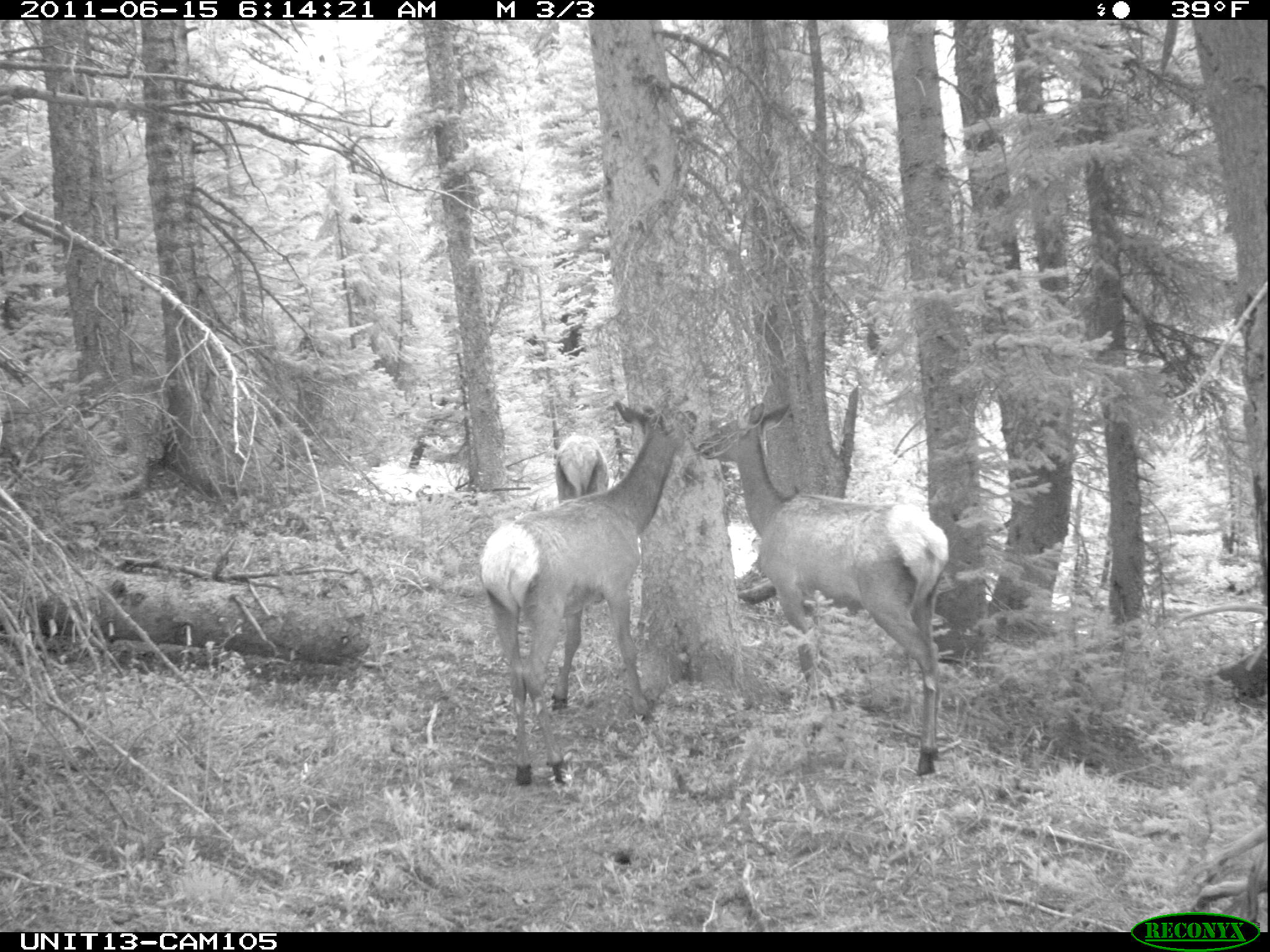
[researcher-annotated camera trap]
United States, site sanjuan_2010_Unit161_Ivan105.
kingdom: Animalia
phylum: Chordata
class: Mammalia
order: Artiodactyla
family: Cervidae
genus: Cervus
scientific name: Cervus elaphus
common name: red deer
Cervus elaphus (red deer).